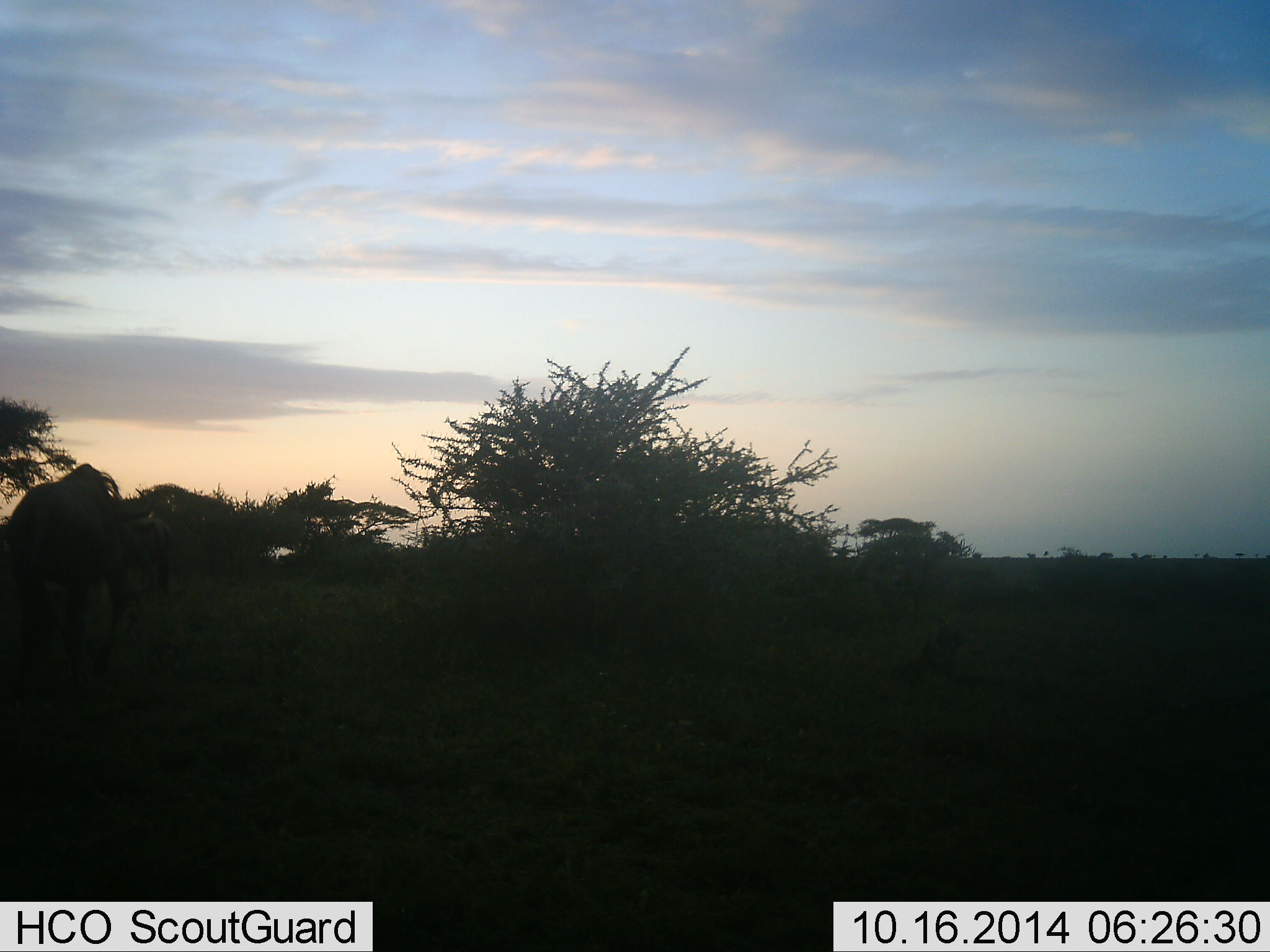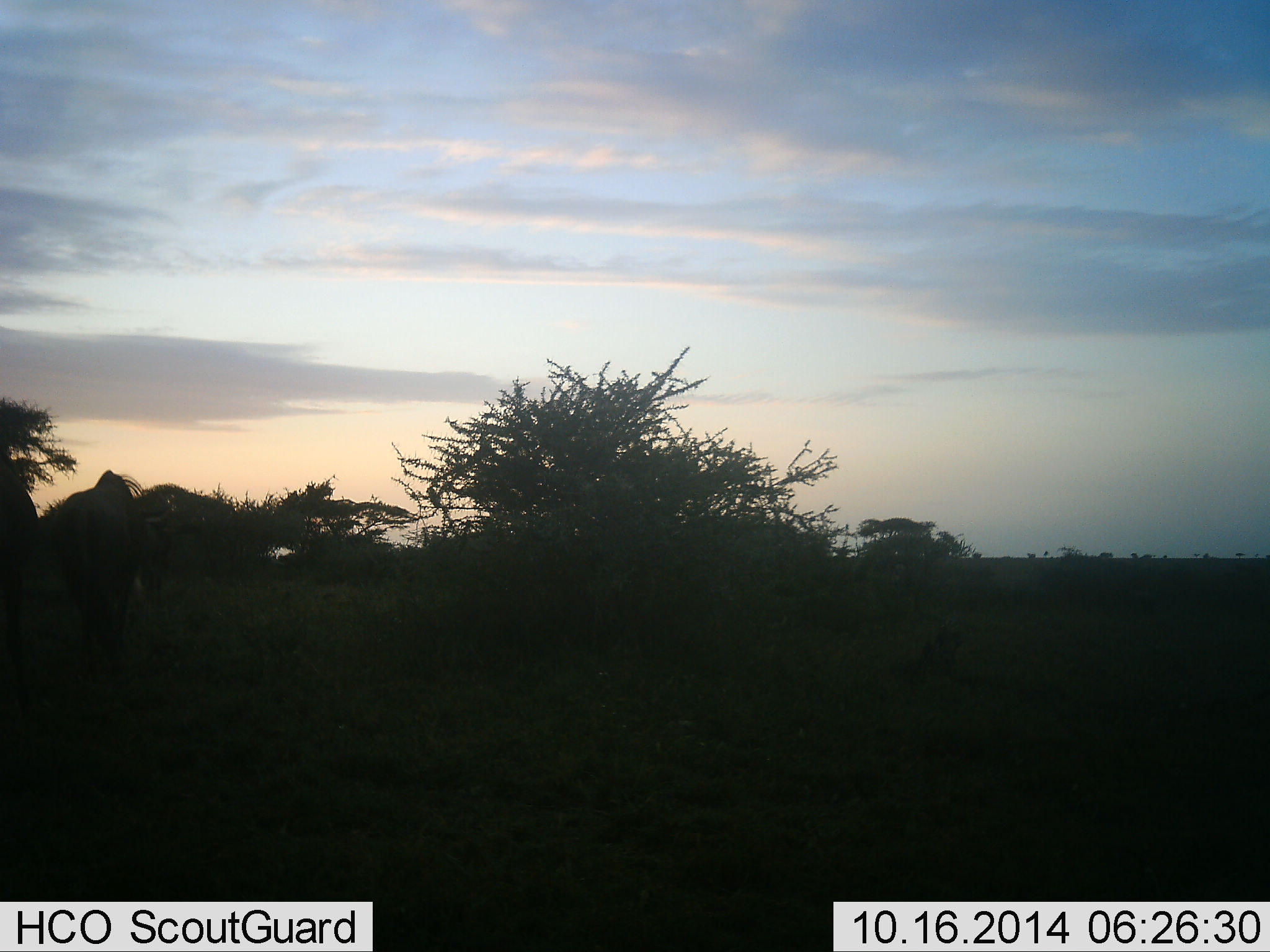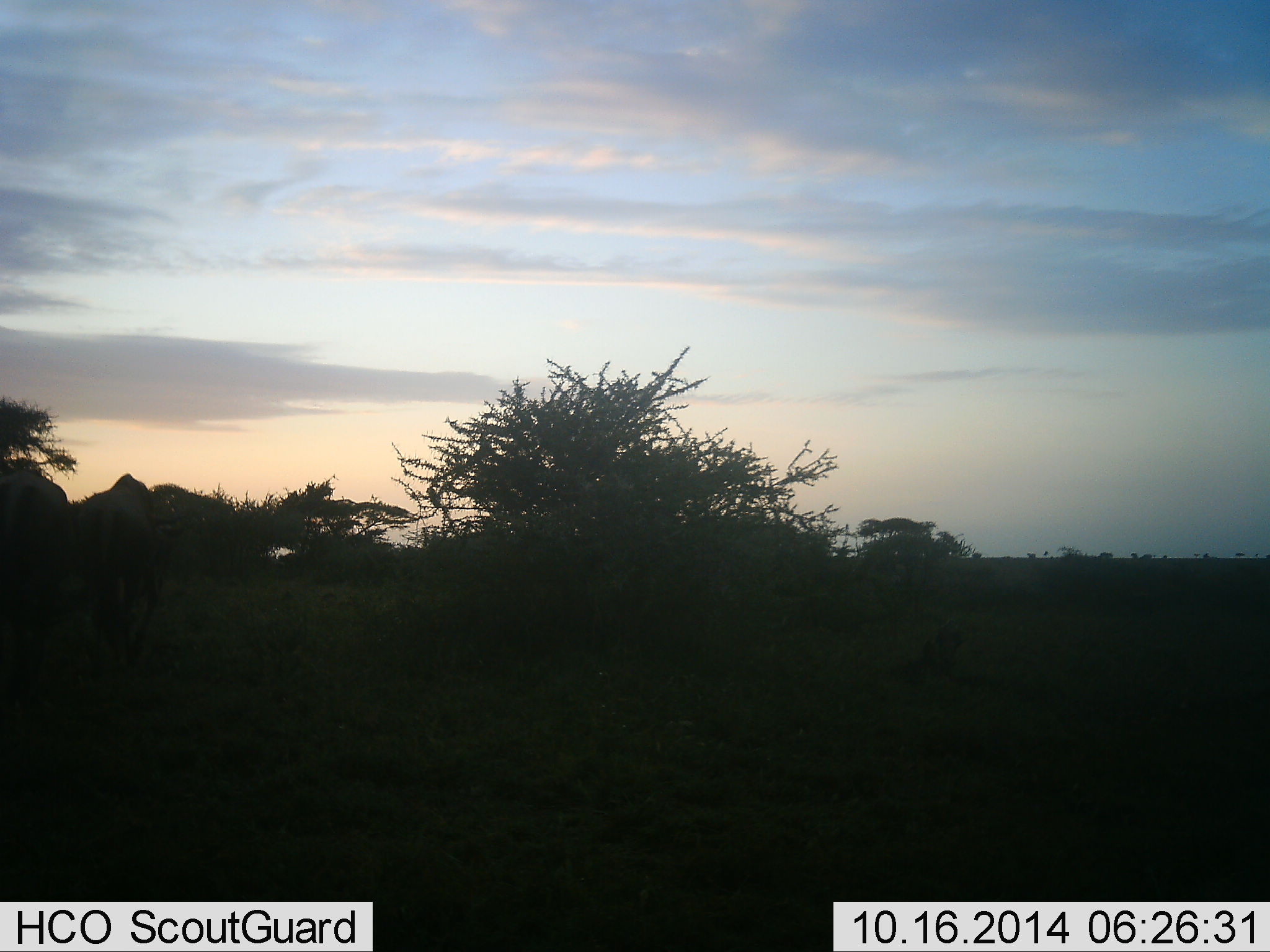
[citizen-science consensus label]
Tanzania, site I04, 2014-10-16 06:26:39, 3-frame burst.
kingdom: Animalia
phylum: Chordata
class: Mammalia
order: Artiodactyla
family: Bovidae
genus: Connochaetes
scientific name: Connochaetes taurinus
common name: blue wildebeest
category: wildebeest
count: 3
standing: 30%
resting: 0%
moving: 80%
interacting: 0%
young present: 0%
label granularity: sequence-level